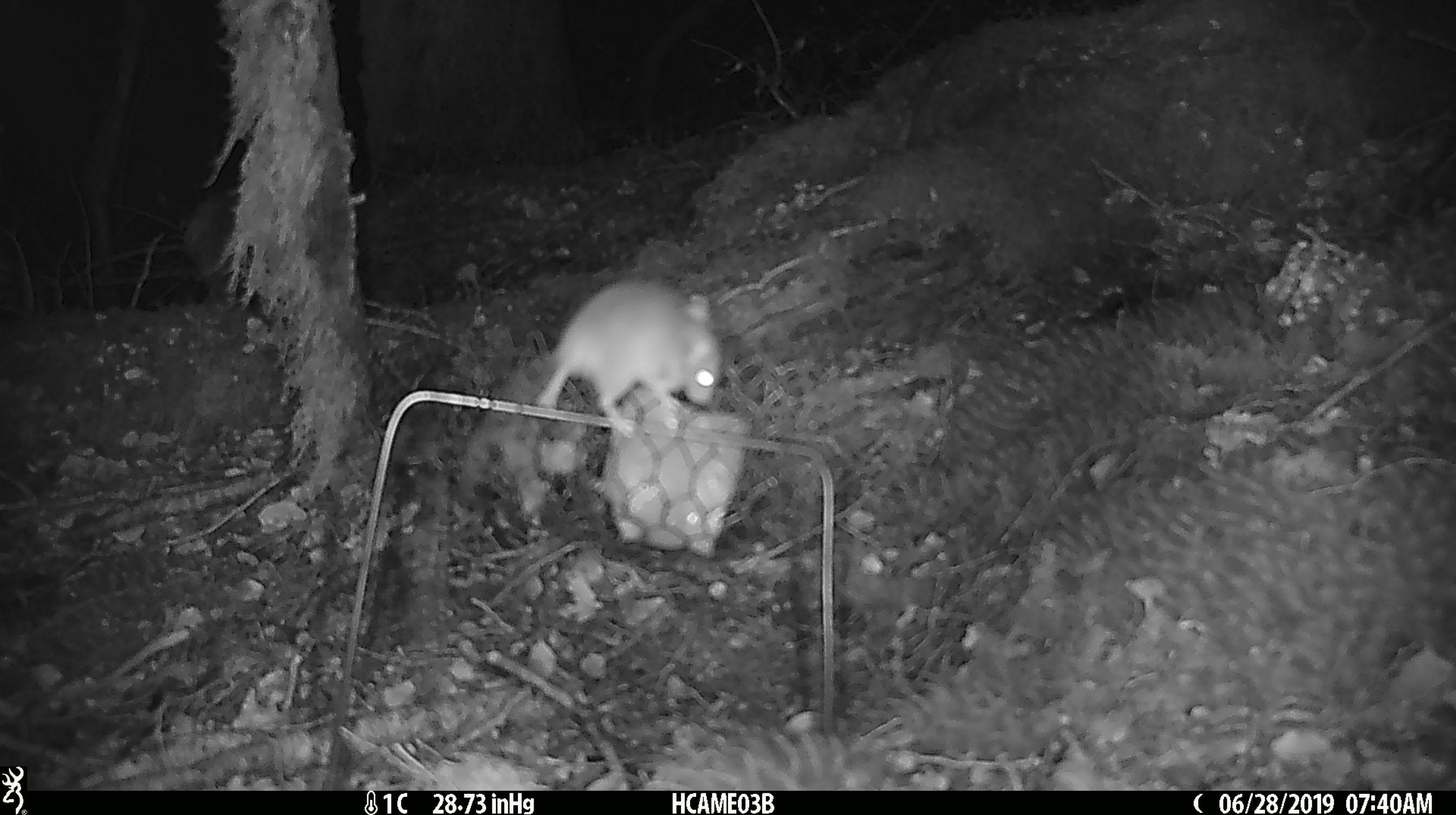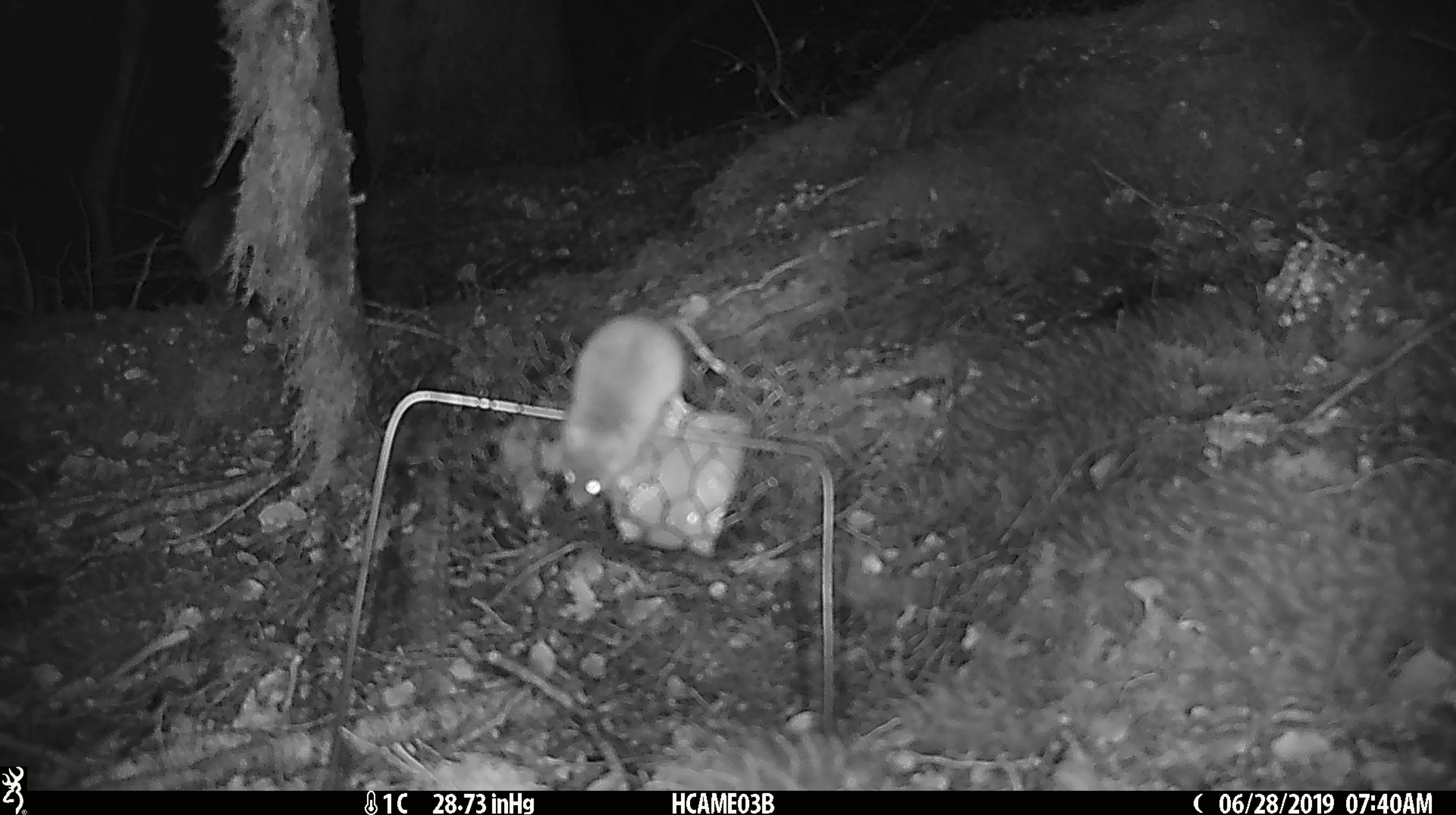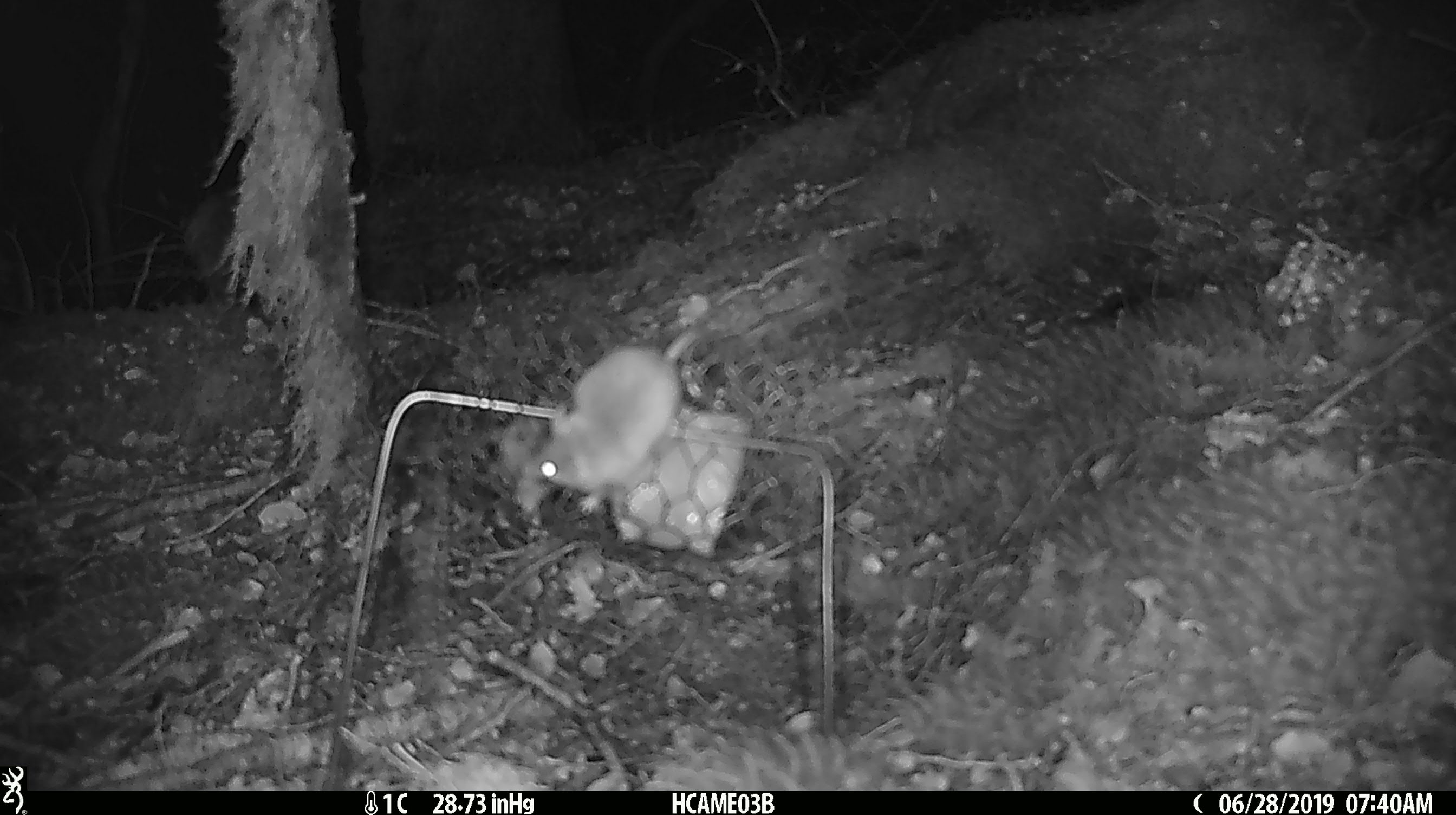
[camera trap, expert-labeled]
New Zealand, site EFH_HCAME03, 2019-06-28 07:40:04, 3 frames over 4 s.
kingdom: Animalia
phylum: Chordata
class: Mammalia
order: Rodentia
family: Muridae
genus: Mus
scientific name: Mus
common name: mouse